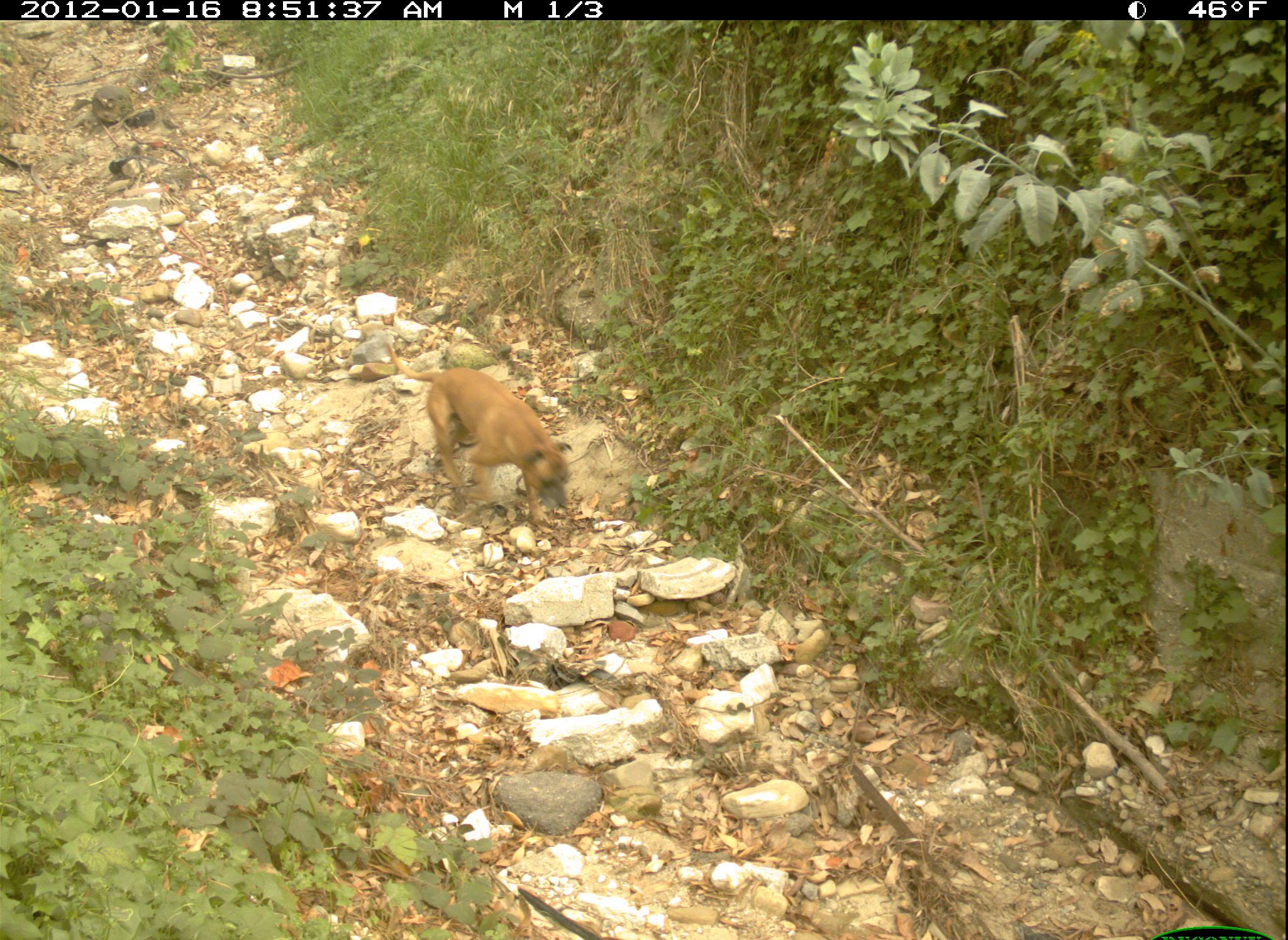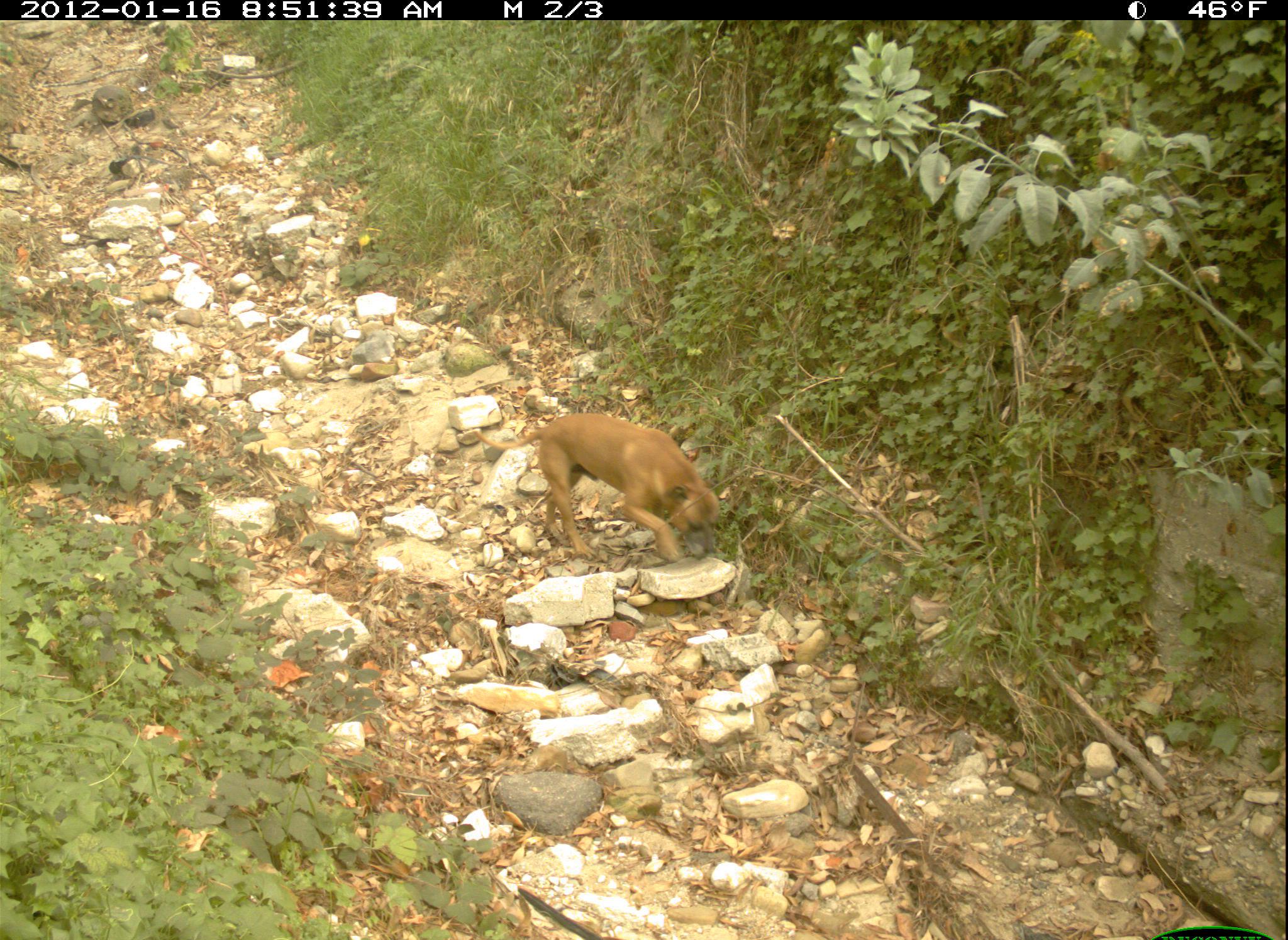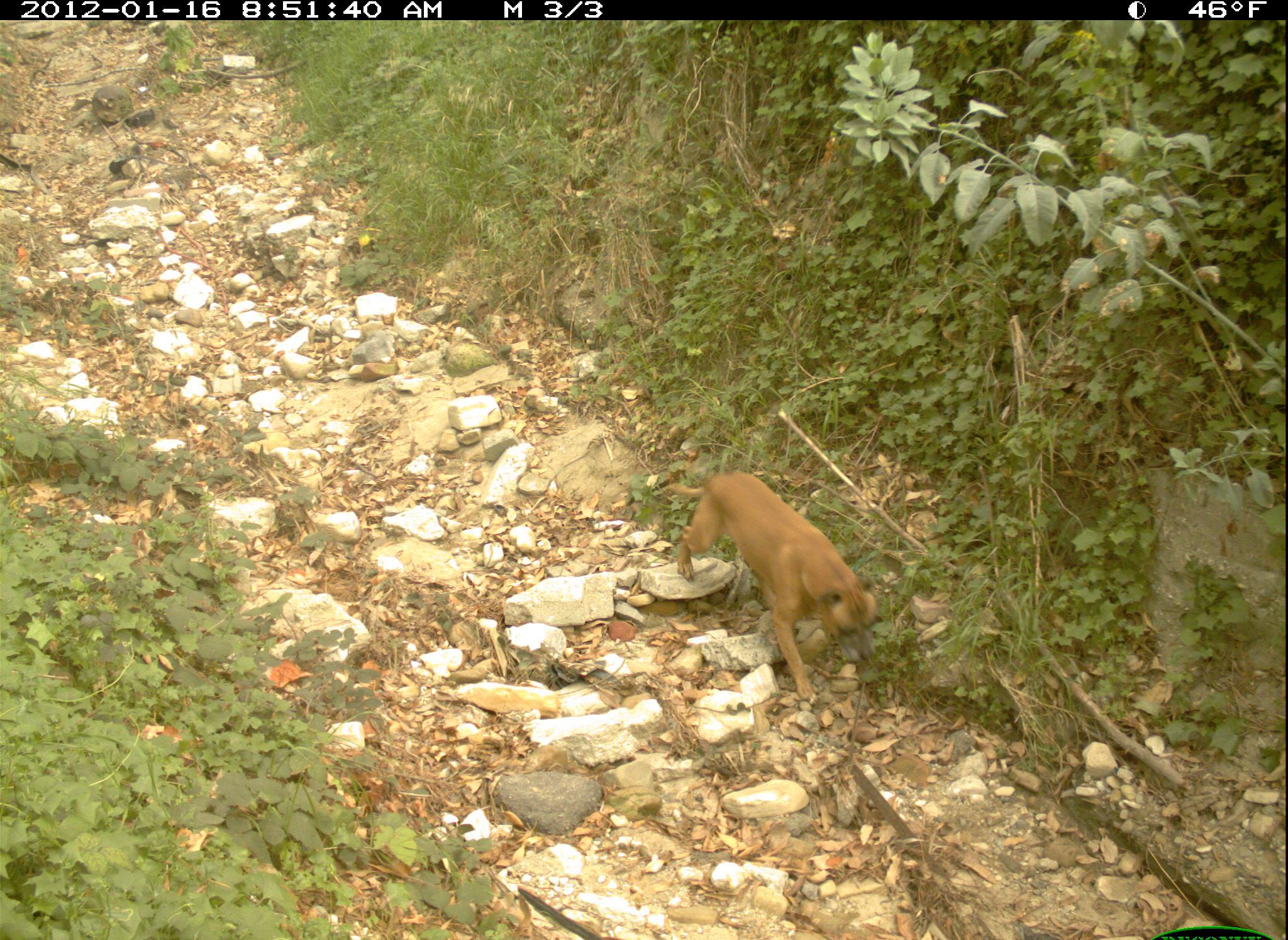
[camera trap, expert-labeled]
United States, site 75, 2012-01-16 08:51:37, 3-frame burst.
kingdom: Animalia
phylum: Chordata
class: Mammalia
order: Carnivora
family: Canidae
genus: Canis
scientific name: Canis familiaris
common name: domestic dog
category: dog